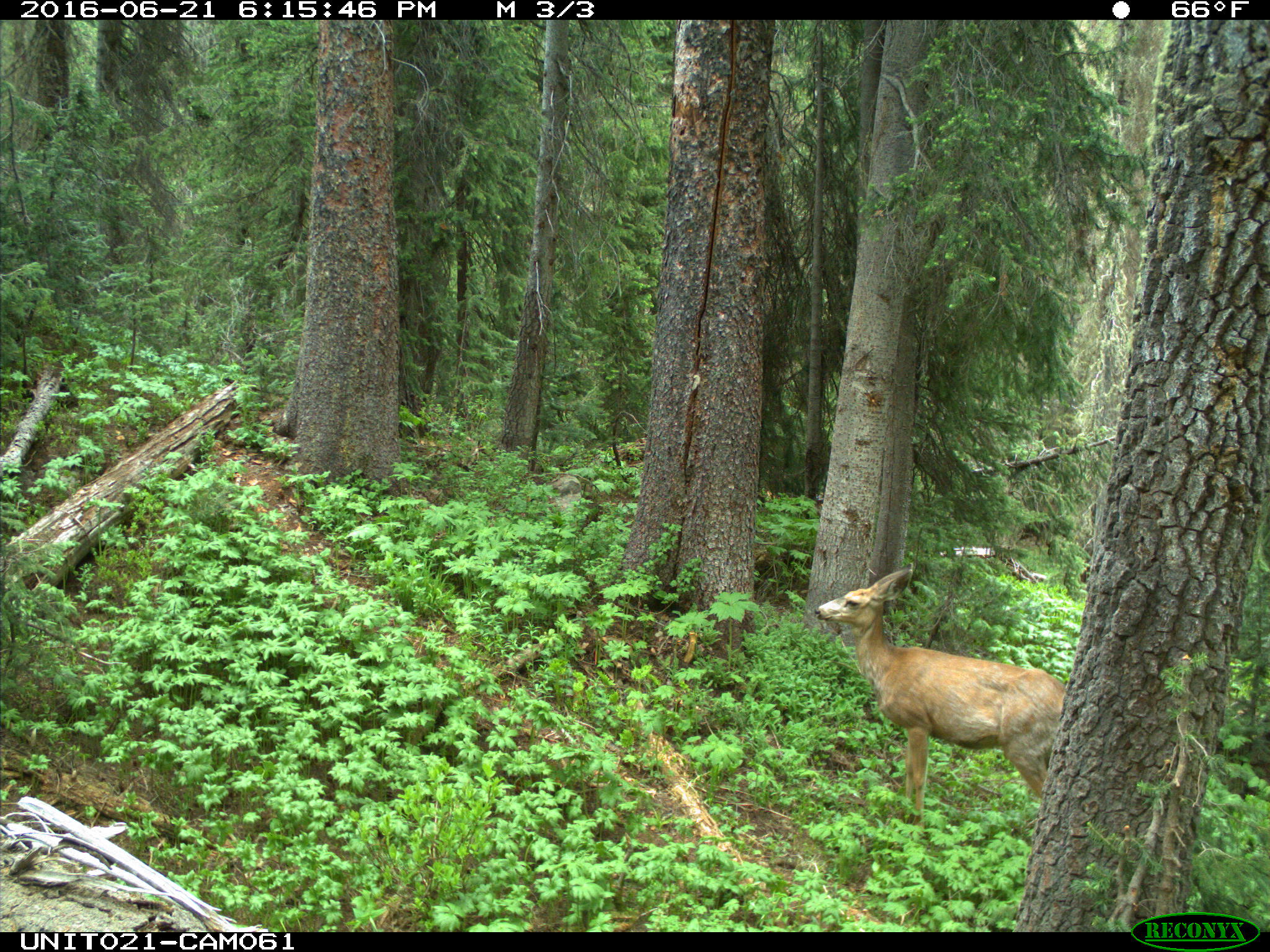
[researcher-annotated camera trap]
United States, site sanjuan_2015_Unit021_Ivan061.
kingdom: Animalia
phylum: Chordata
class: Mammalia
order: Artiodactyla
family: Cervidae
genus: Odocoileus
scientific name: Odocoileus hemionus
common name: mule deer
Odocoileus hemionus (mule deer).